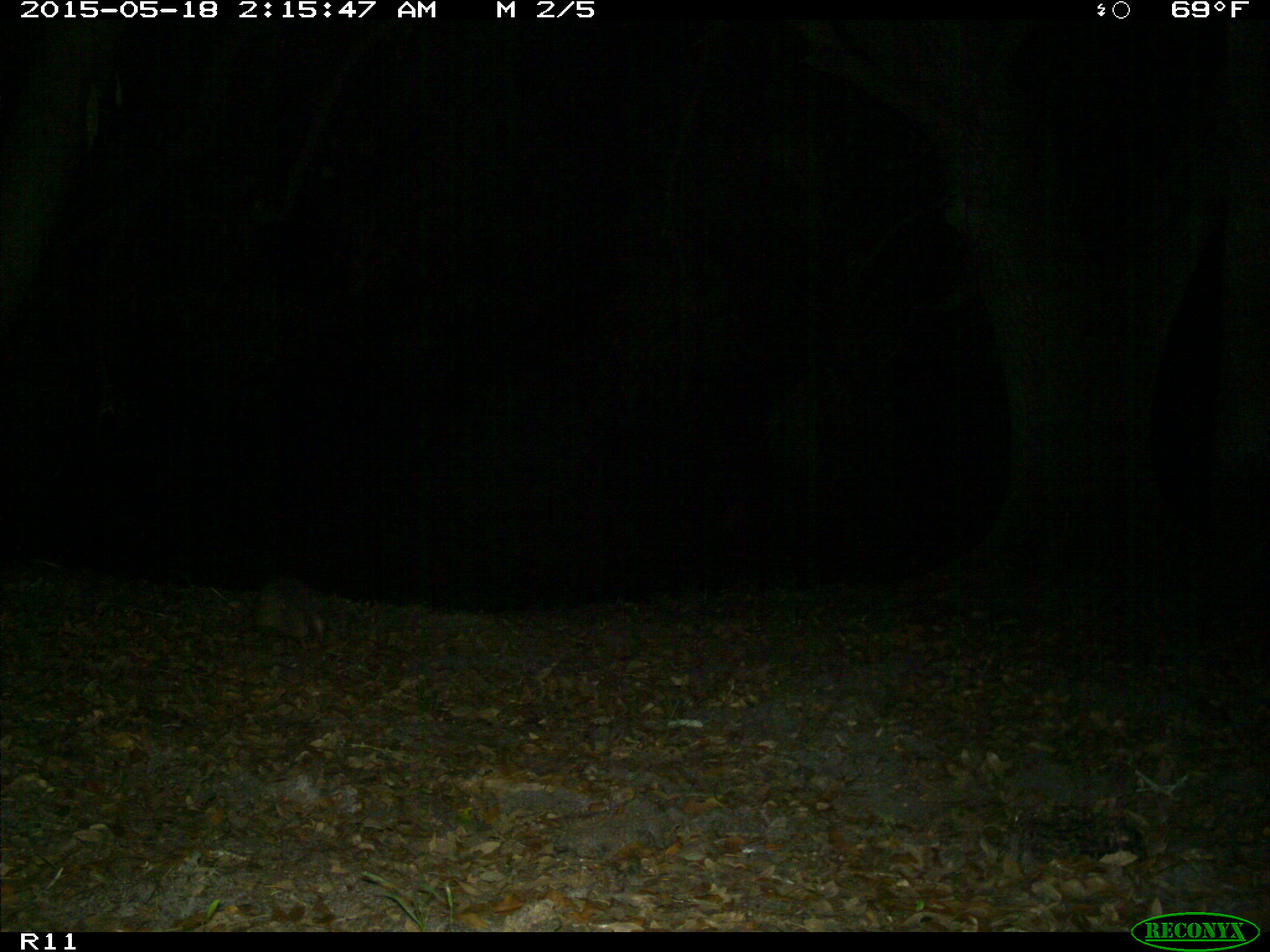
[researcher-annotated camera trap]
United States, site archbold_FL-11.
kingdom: Animalia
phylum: Chordata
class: Mammalia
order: Cingulata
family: Dasypodidae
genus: Dasypus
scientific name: Dasypus novemcinctus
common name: nine-banded armadillo